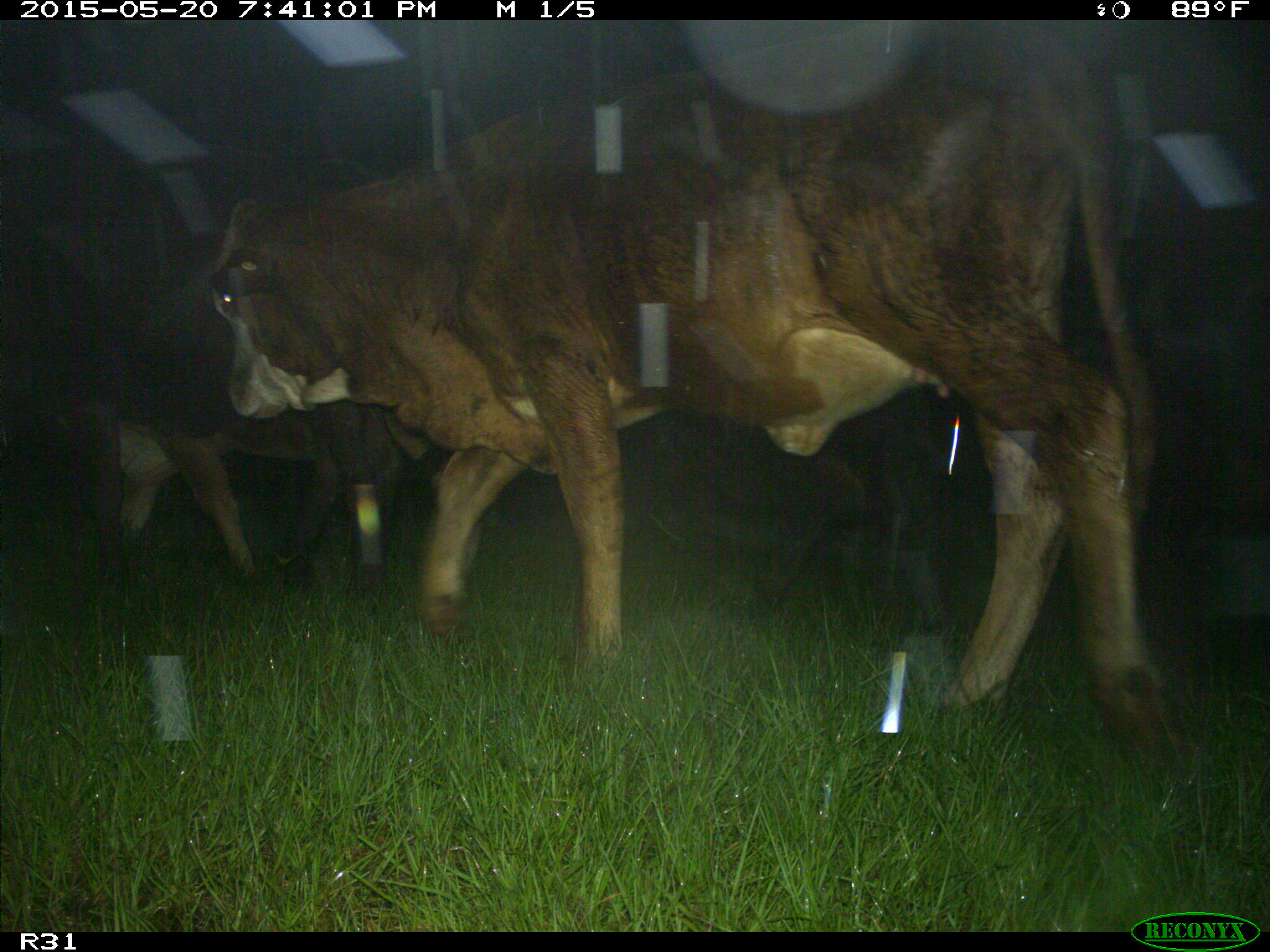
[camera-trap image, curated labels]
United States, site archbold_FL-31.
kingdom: Animalia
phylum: Chordata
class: Mammalia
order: Artiodactyla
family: Bovidae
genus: Bos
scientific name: Bos taurus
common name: domestic cow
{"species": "Bos taurus (domestic cow)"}